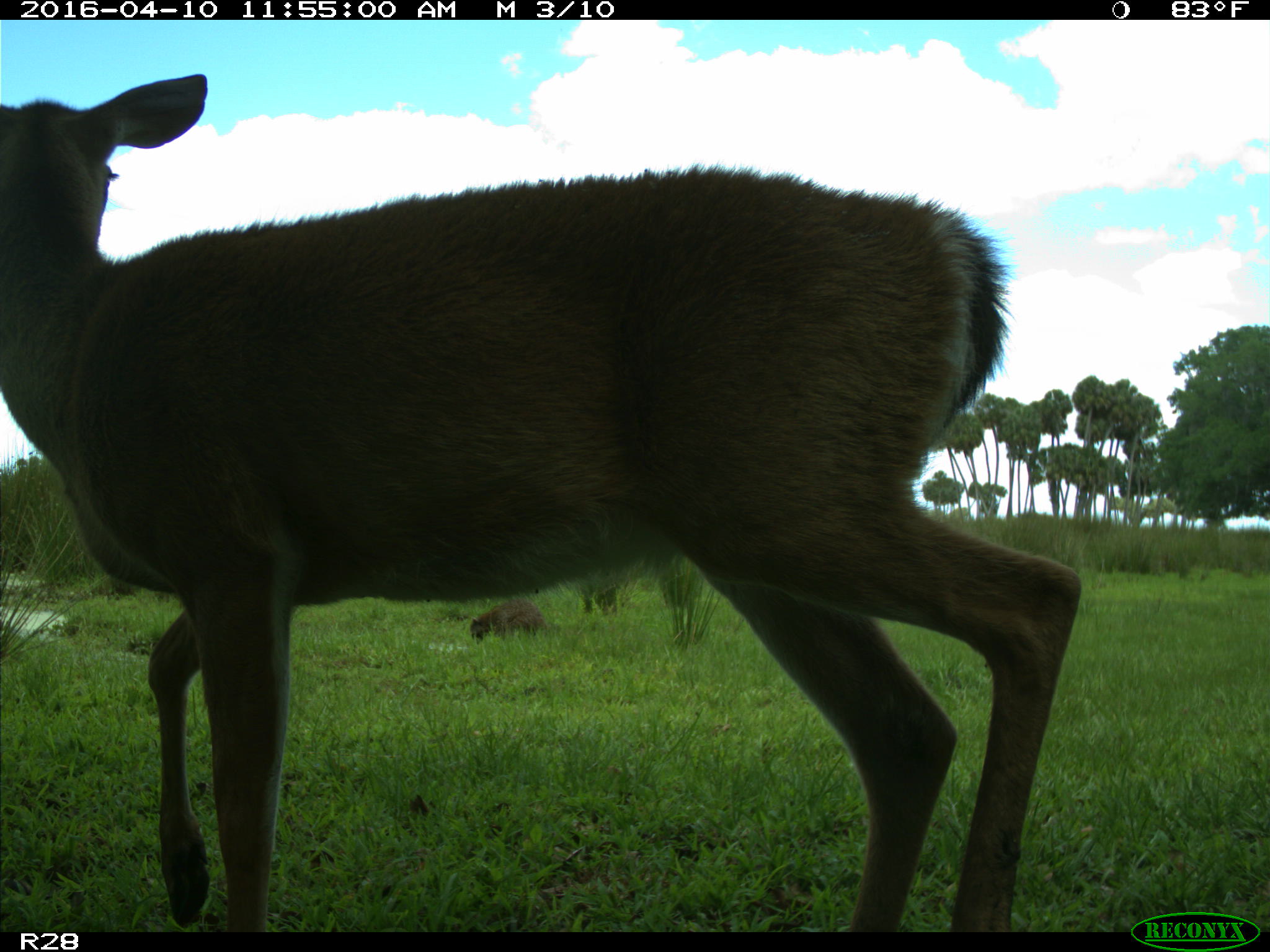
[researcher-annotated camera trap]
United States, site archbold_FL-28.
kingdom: Animalia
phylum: Chordata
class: Mammalia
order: Artiodactyla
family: Cervidae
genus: Odocoileus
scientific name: Odocoileus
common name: deer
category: unidentified deer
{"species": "unidentified deer (deer) (Odocoileus)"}